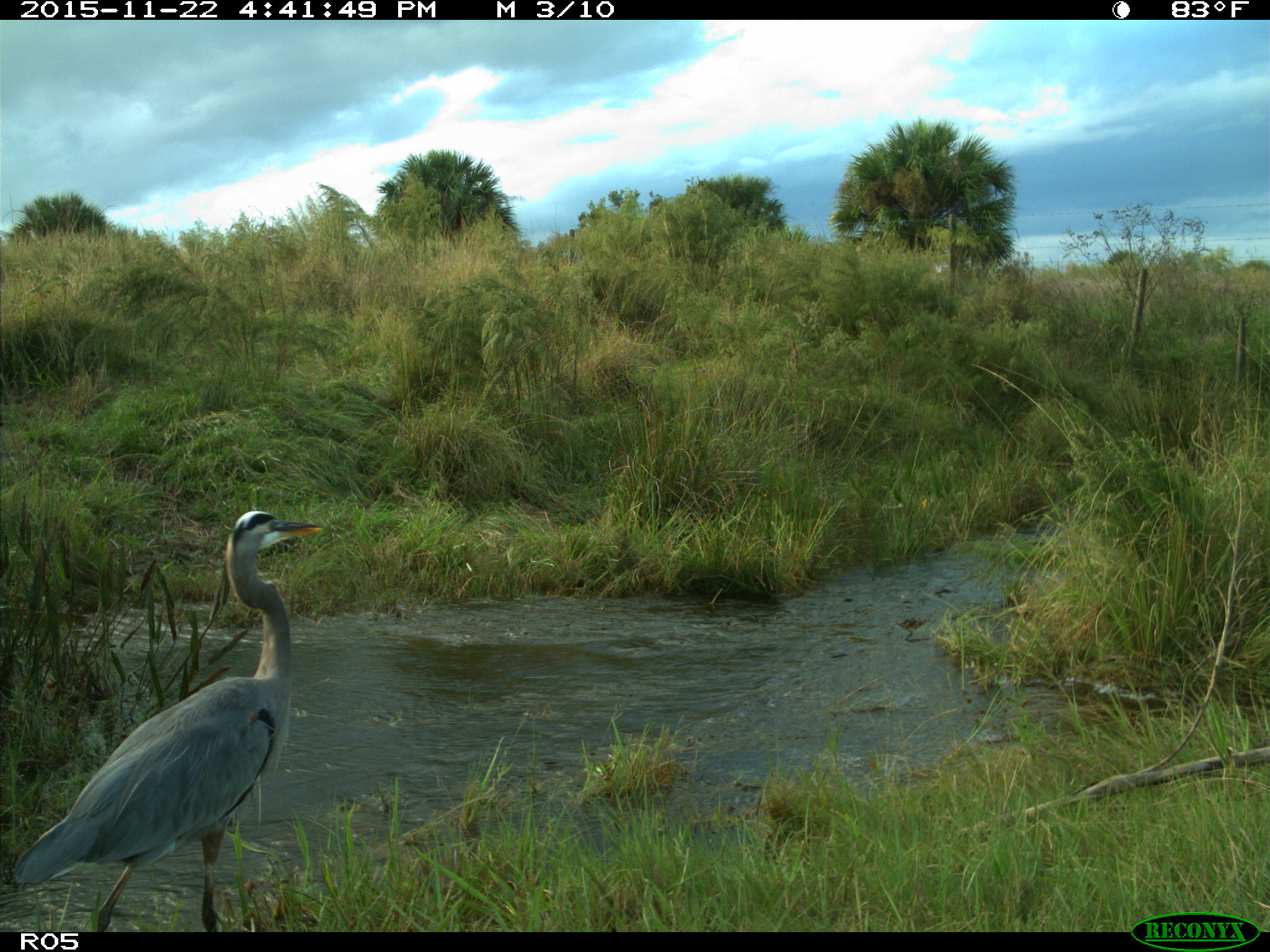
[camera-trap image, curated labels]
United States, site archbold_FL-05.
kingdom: Animalia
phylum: Chordata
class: Aves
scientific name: Aves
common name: birds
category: unidentified bird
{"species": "unidentified bird (birds) (Aves)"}